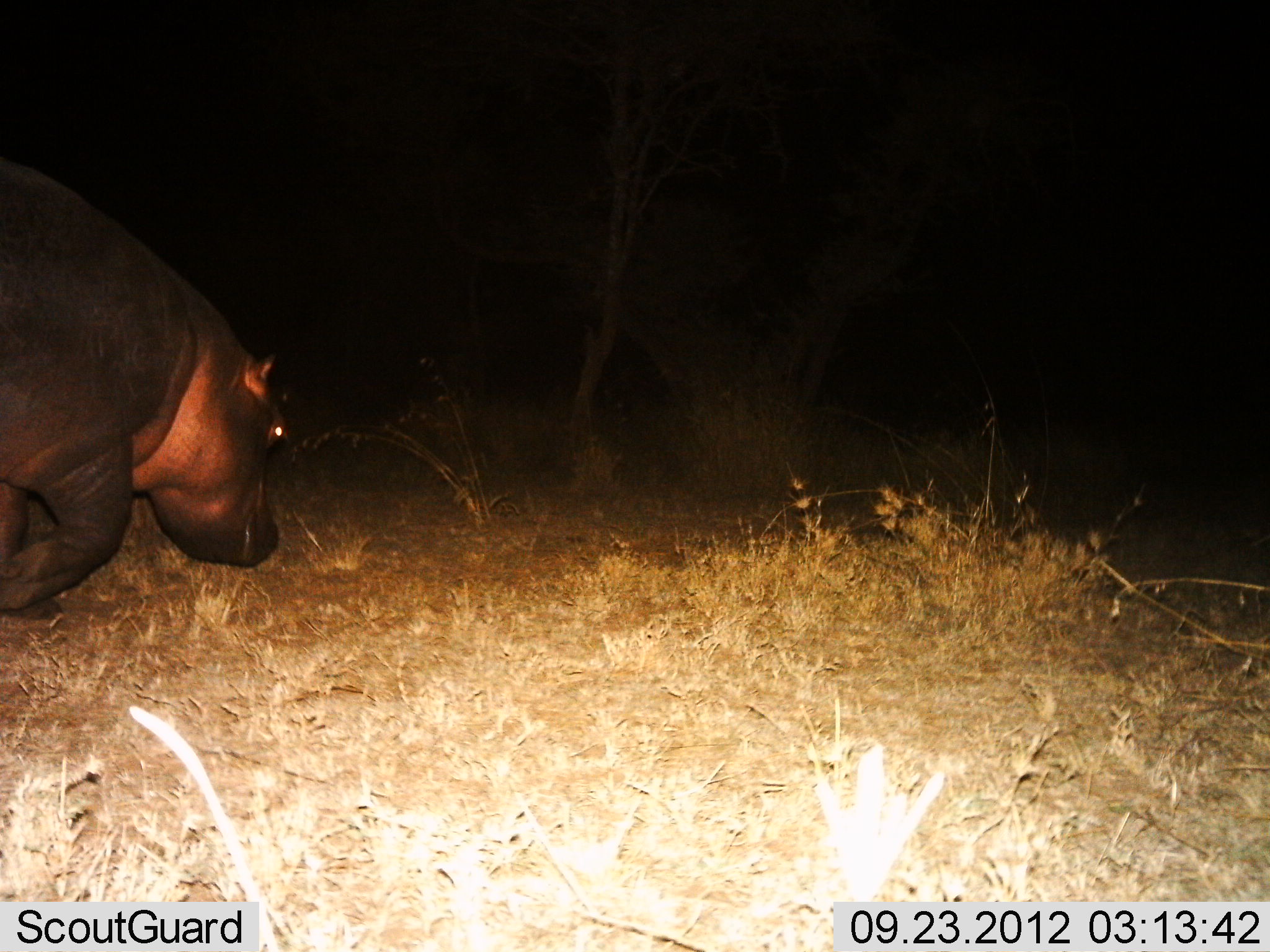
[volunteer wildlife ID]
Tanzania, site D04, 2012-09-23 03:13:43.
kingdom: Animalia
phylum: Chordata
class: Mammalia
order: Artiodactyla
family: Hippopotamidae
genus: Hippopotamus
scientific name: Hippopotamus amphibius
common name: hippopotamus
Hippopotamus (Hippopotamus amphibius), count 1. Behavior (volunteer vote fractions): standing 10%, resting 0%, moving 80%, interacting 0%. Young present (vote fraction): 0%. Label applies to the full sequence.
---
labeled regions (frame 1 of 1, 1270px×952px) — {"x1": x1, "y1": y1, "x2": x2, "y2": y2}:
animal: {"x1": 0, "y1": 153, "x2": 292, "y2": 620}